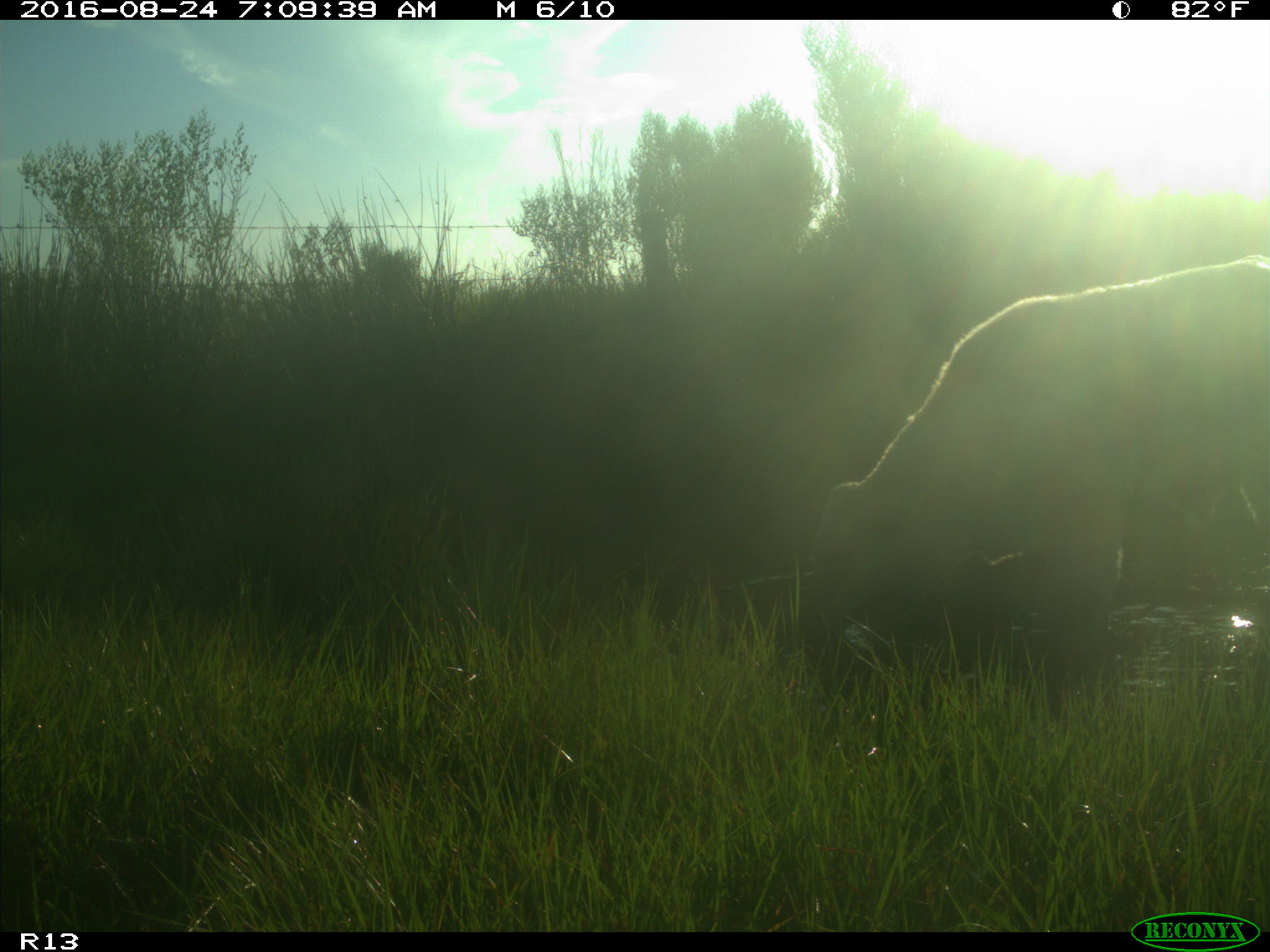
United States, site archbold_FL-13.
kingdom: Animalia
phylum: Chordata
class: Mammalia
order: Artiodactyla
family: Bovidae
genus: Bos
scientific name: Bos taurus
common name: domestic cow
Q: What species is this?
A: Bos taurus (domestic cow).